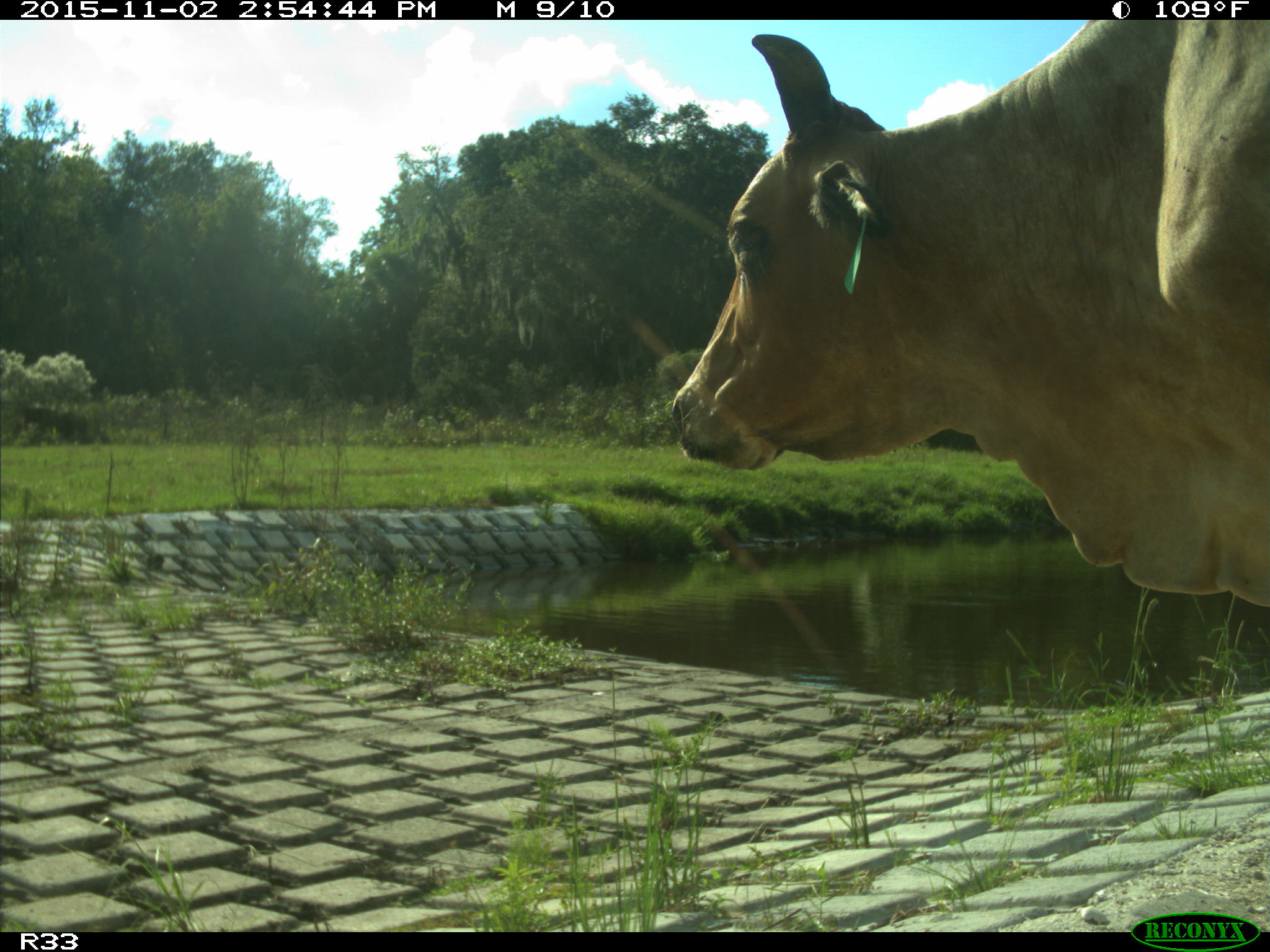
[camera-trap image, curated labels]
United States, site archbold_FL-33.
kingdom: Animalia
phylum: Chordata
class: Mammalia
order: Artiodactyla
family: Bovidae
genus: Bos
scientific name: Bos taurus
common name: domestic cow